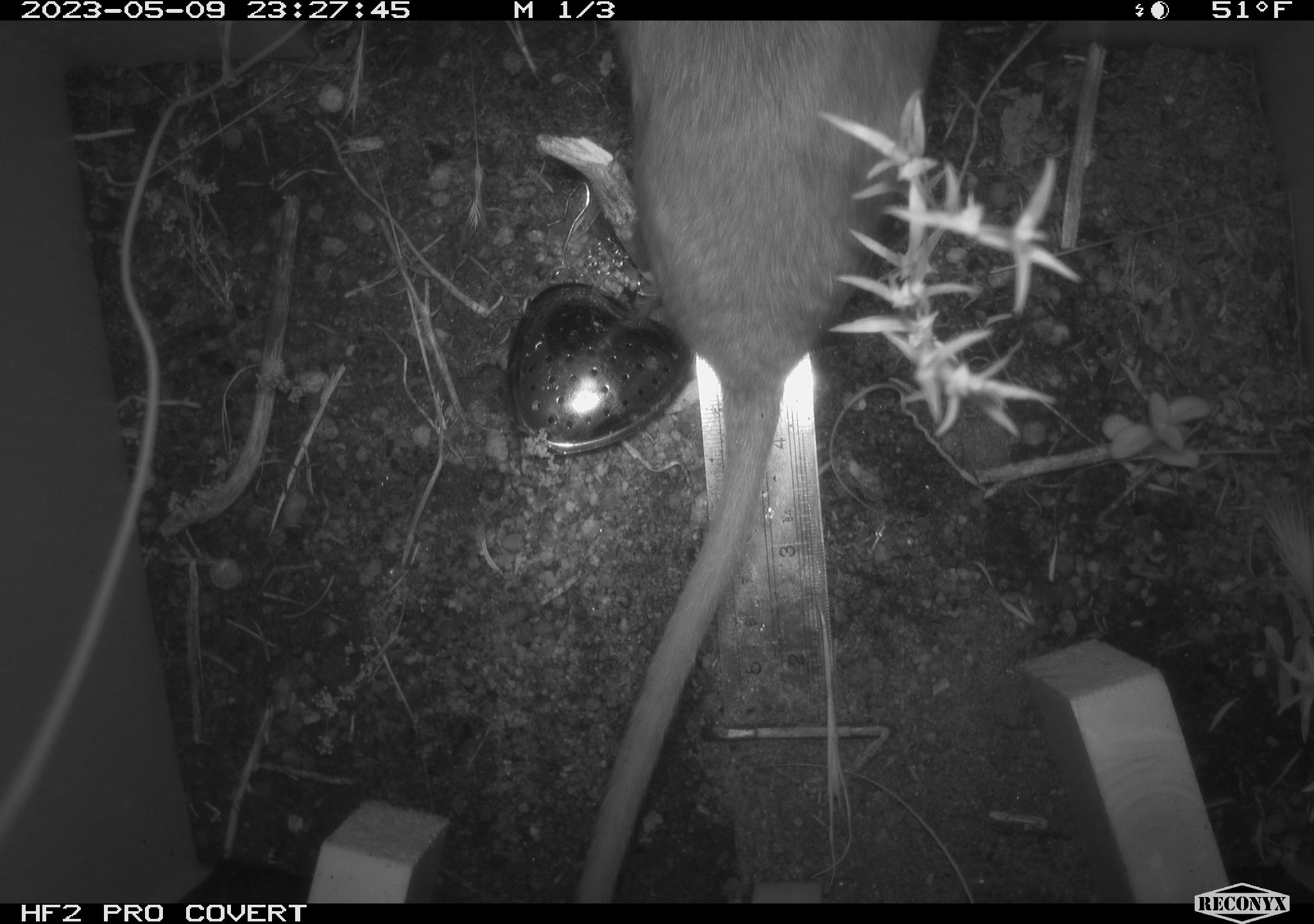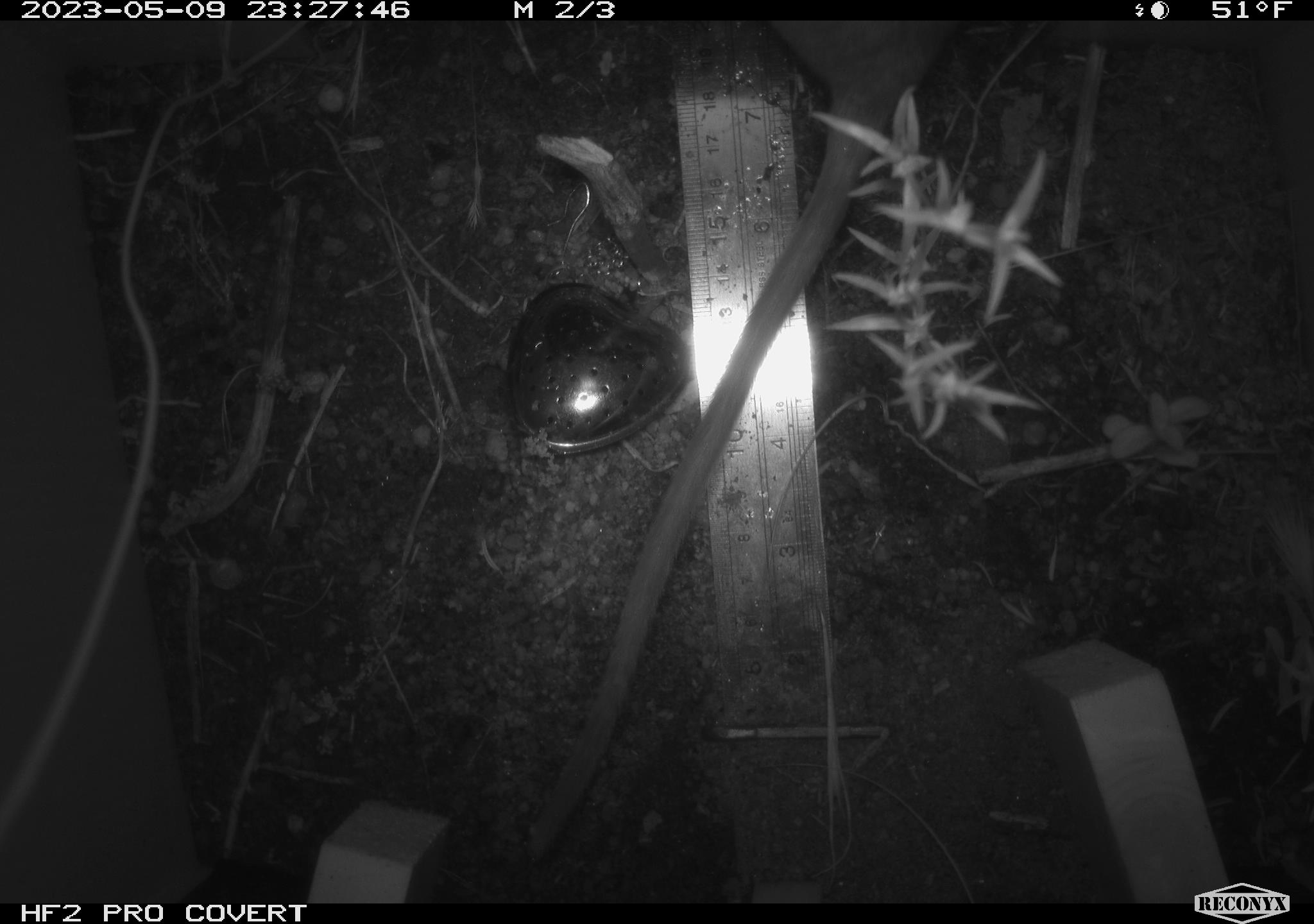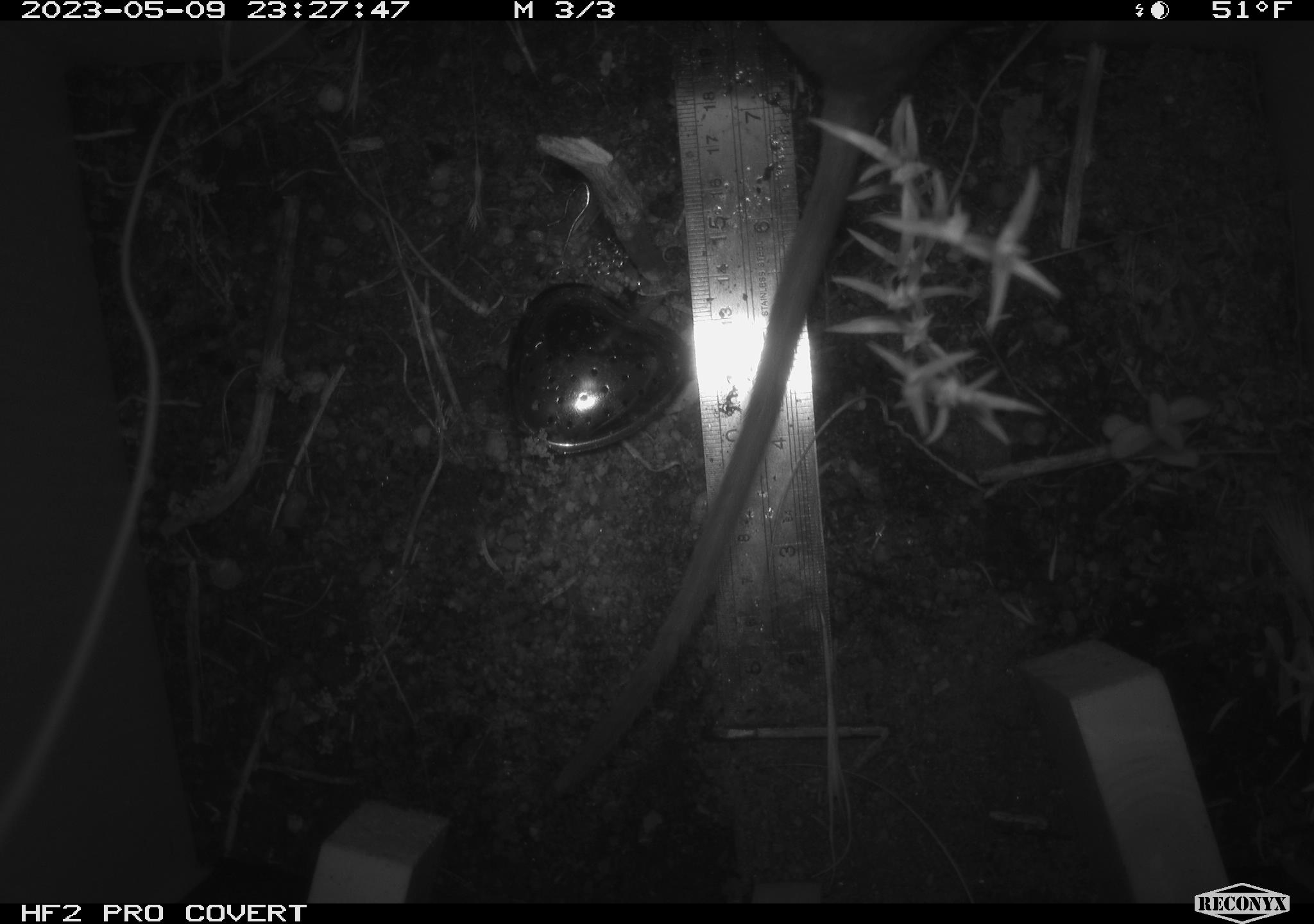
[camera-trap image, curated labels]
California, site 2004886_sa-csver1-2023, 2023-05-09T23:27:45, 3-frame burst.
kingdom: Animalia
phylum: Chordata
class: Mammalia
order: Rodentia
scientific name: Rodentia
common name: mouse species